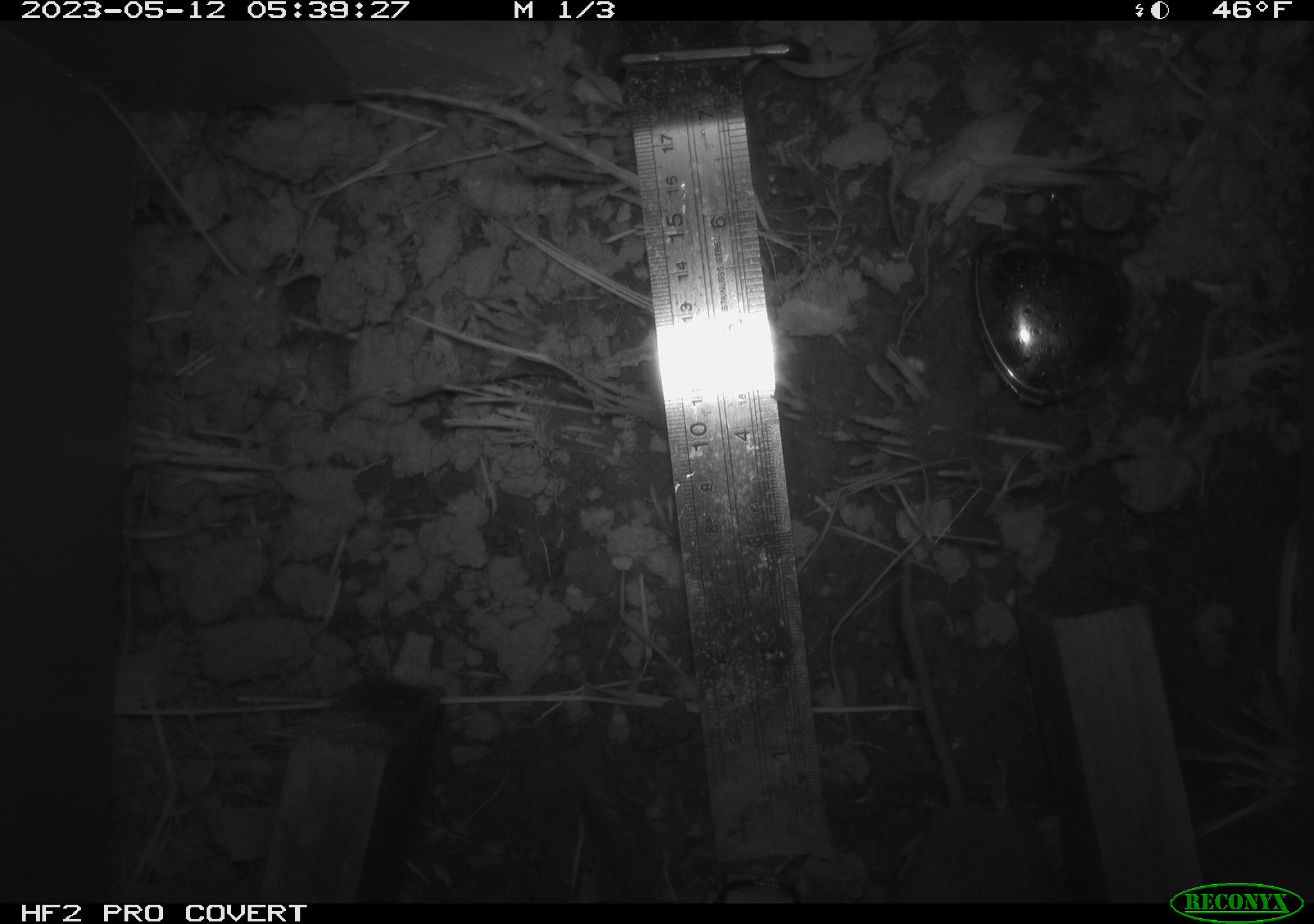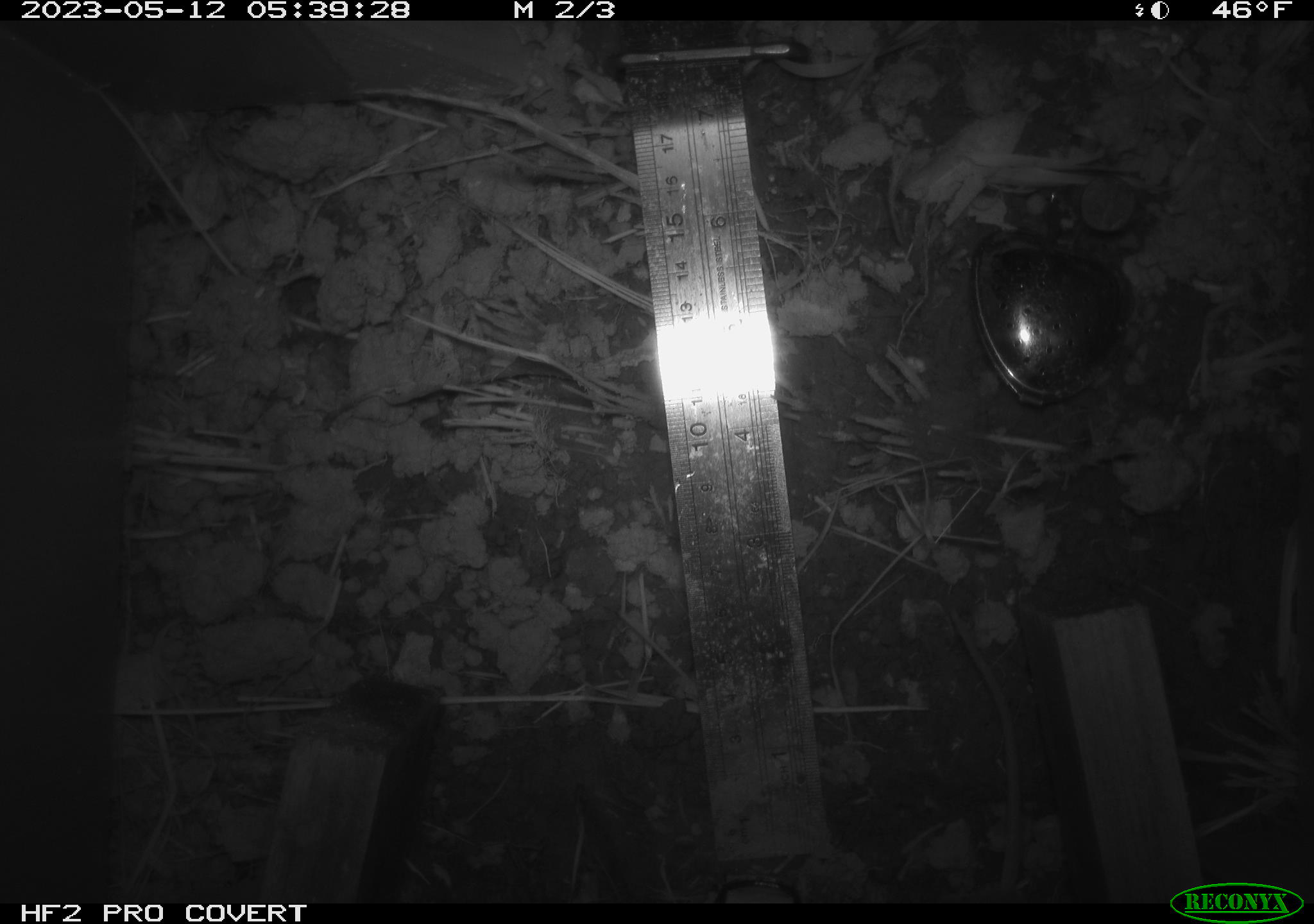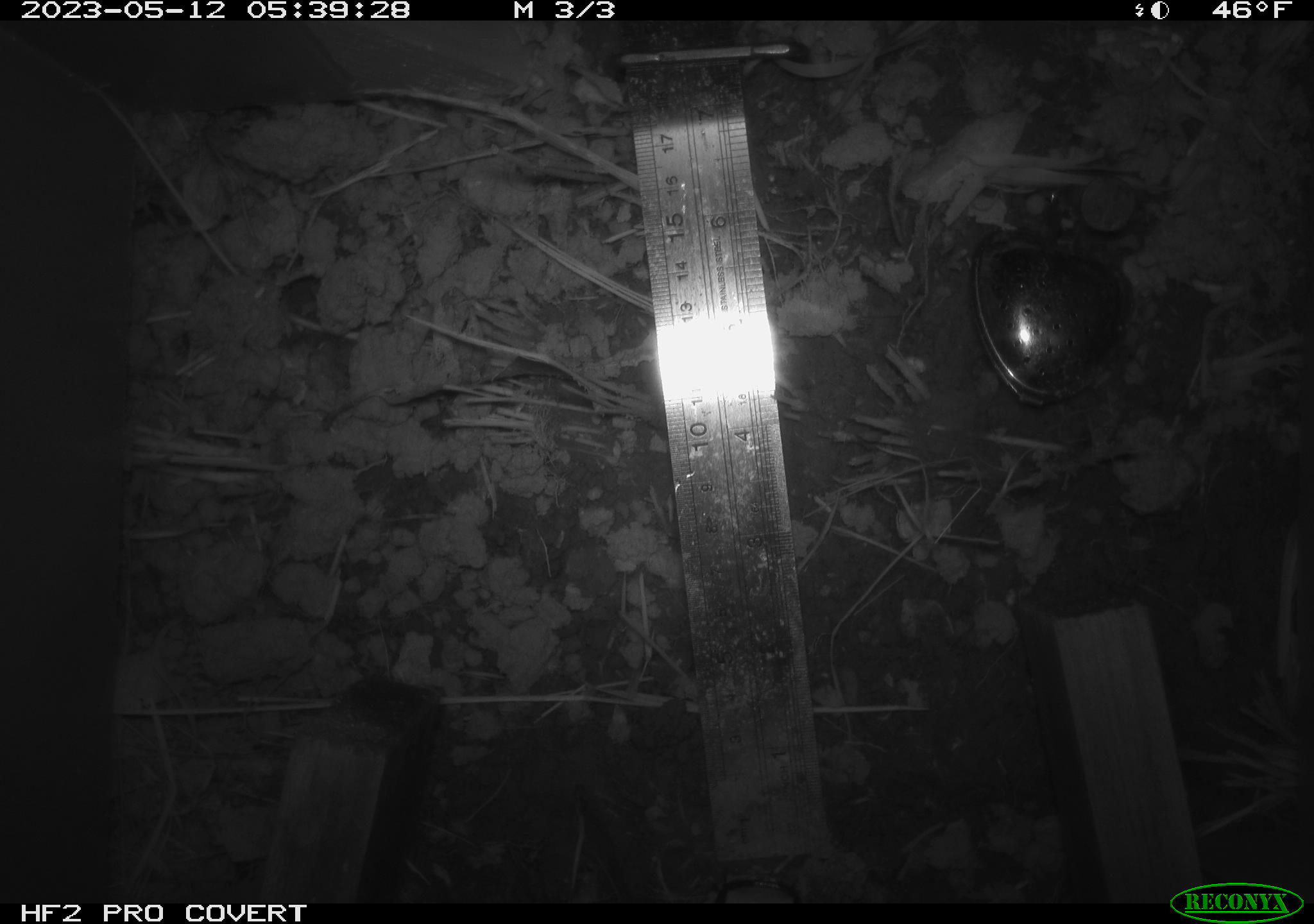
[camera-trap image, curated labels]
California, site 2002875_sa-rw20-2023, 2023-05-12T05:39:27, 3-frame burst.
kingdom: Animalia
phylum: Chordata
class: Mammalia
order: Rodentia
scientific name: Rodentia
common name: rodent